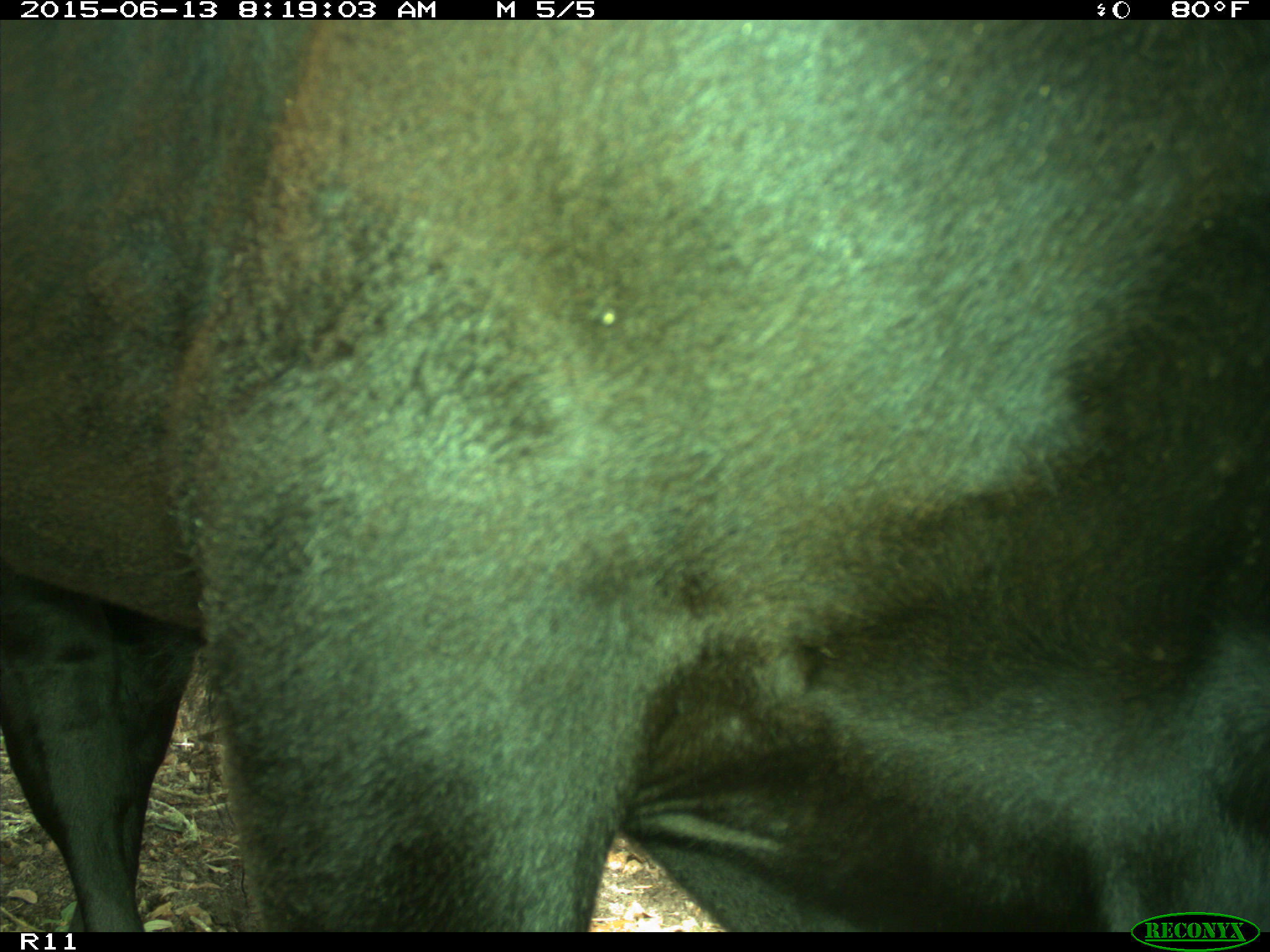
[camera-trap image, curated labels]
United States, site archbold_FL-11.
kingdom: Animalia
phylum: Chordata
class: Mammalia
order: Artiodactyla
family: Bovidae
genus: Bos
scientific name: Bos taurus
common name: domestic cow